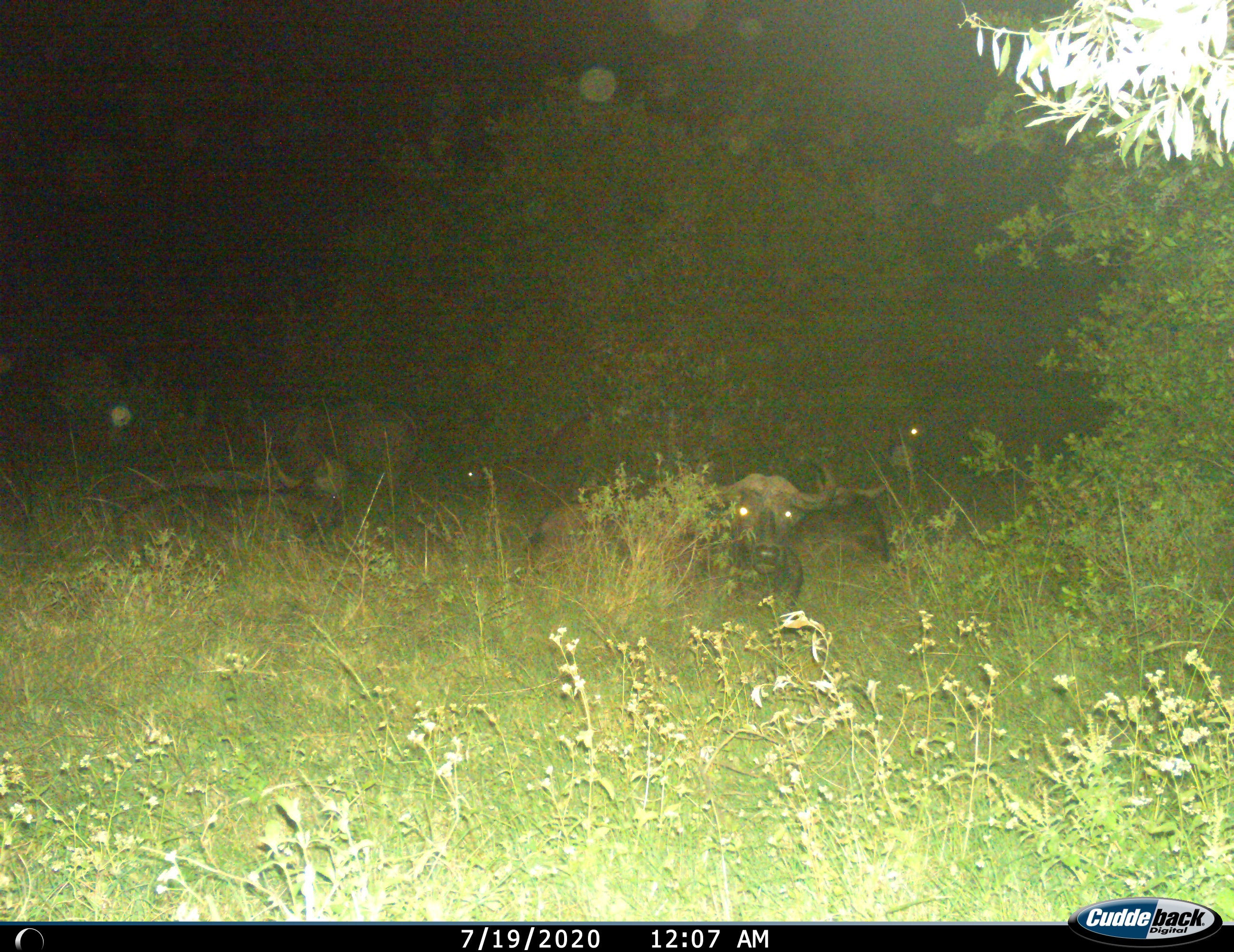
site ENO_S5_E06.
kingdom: Animalia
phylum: Chordata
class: Mammalia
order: Artiodactyla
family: Bovidae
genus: Syncerus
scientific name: Syncerus caffer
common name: african buffalo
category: buffalo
Buffalo (african buffalo) (Syncerus caffer), count 4. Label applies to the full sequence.